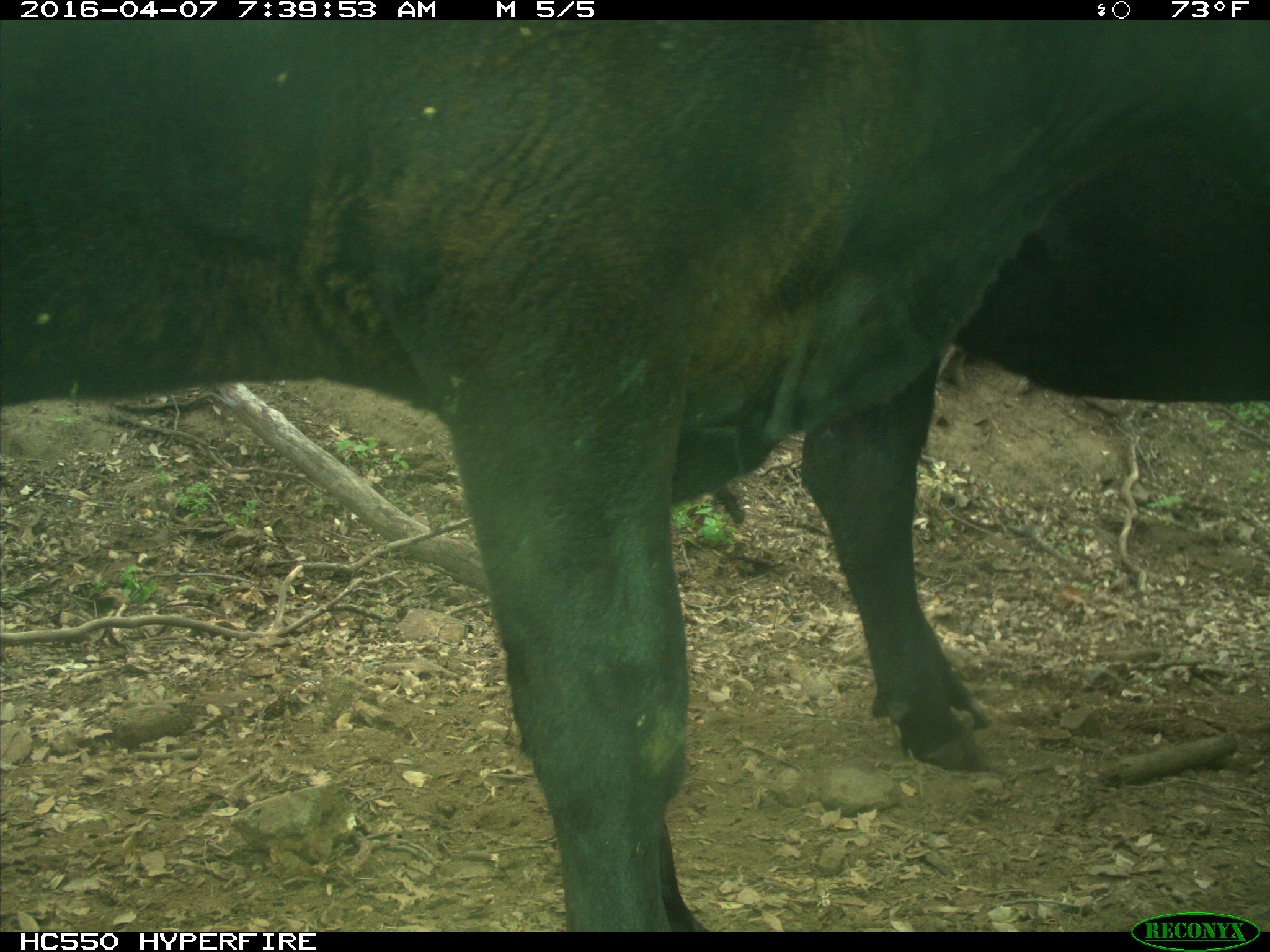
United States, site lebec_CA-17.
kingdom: Animalia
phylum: Chordata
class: Mammalia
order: Artiodactyla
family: Bovidae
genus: Bos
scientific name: Bos taurus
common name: domestic cow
Bos taurus (domestic cow).